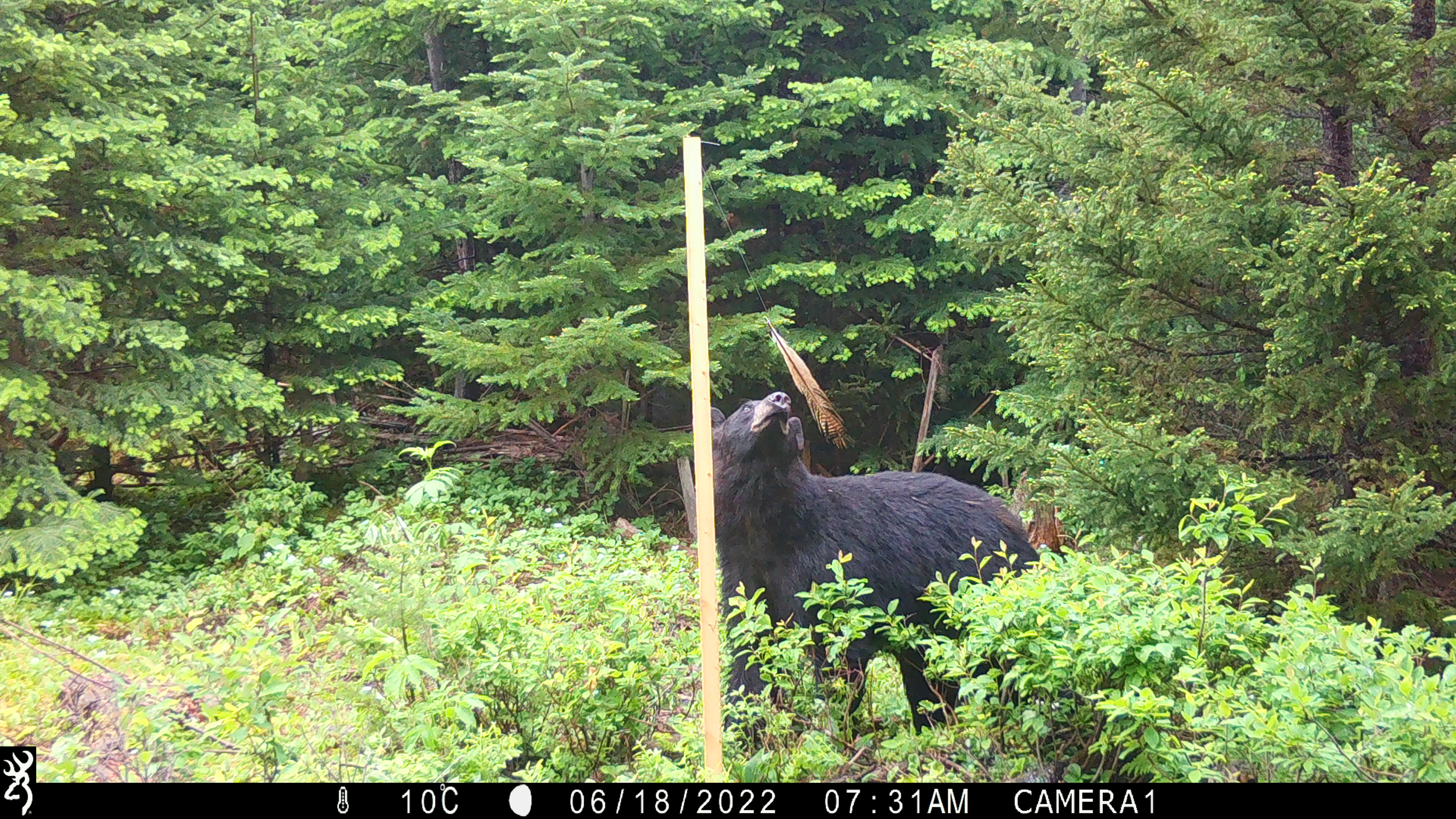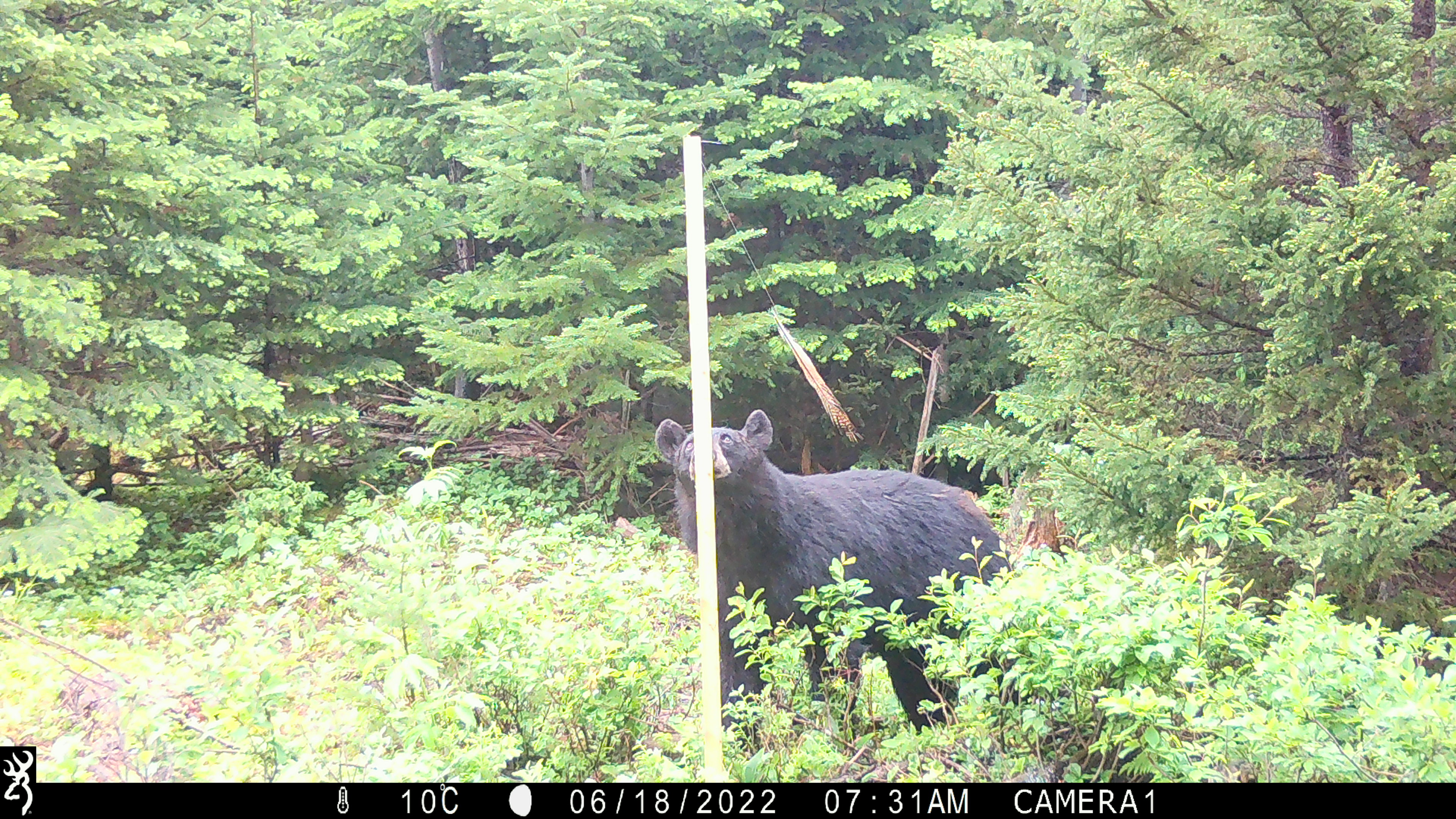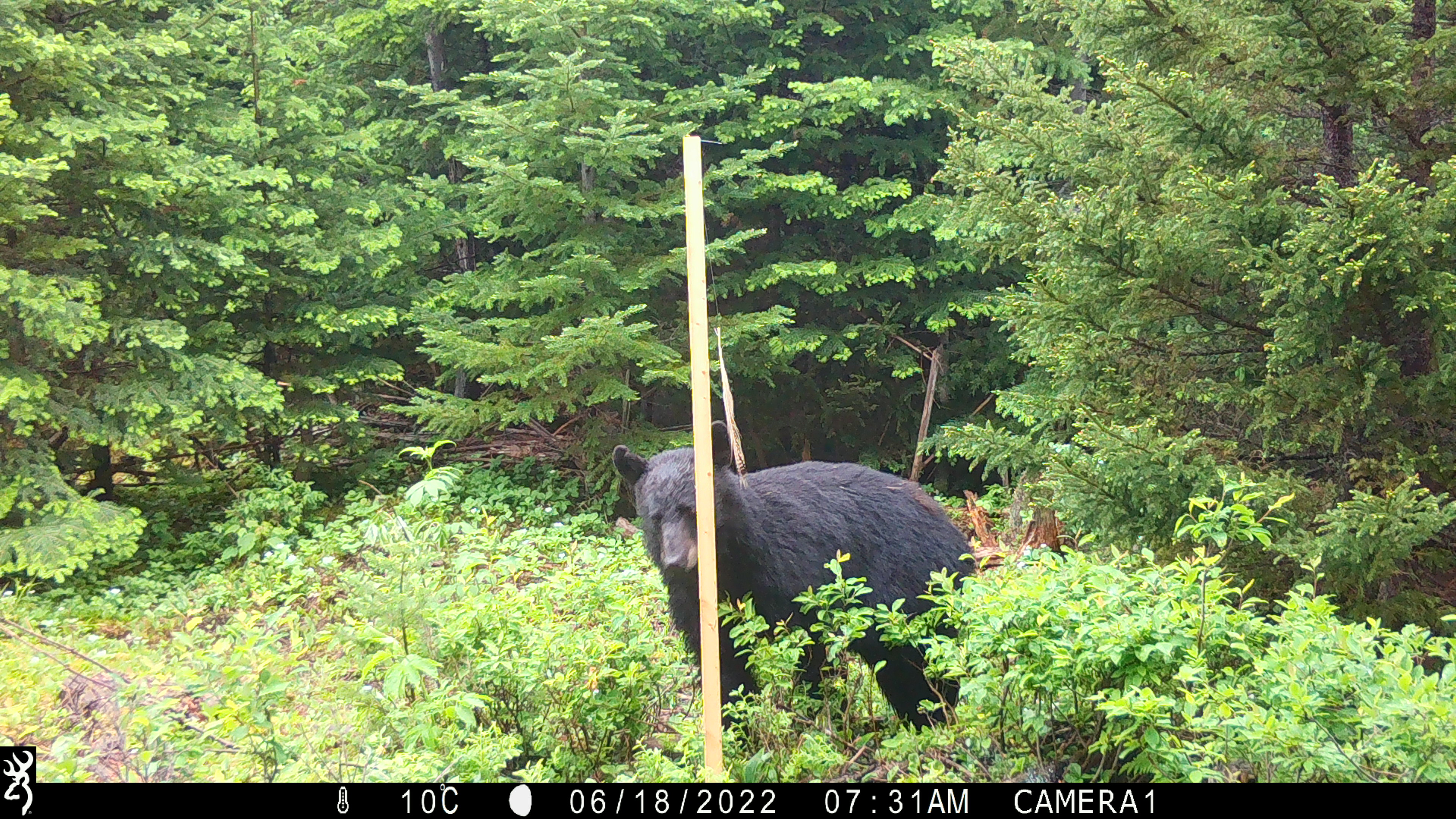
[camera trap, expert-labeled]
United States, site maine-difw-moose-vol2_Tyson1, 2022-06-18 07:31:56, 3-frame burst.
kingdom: Animalia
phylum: Chordata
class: Mammalia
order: Carnivora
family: Ursidae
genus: Ursus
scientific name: Ursus americanus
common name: black bear